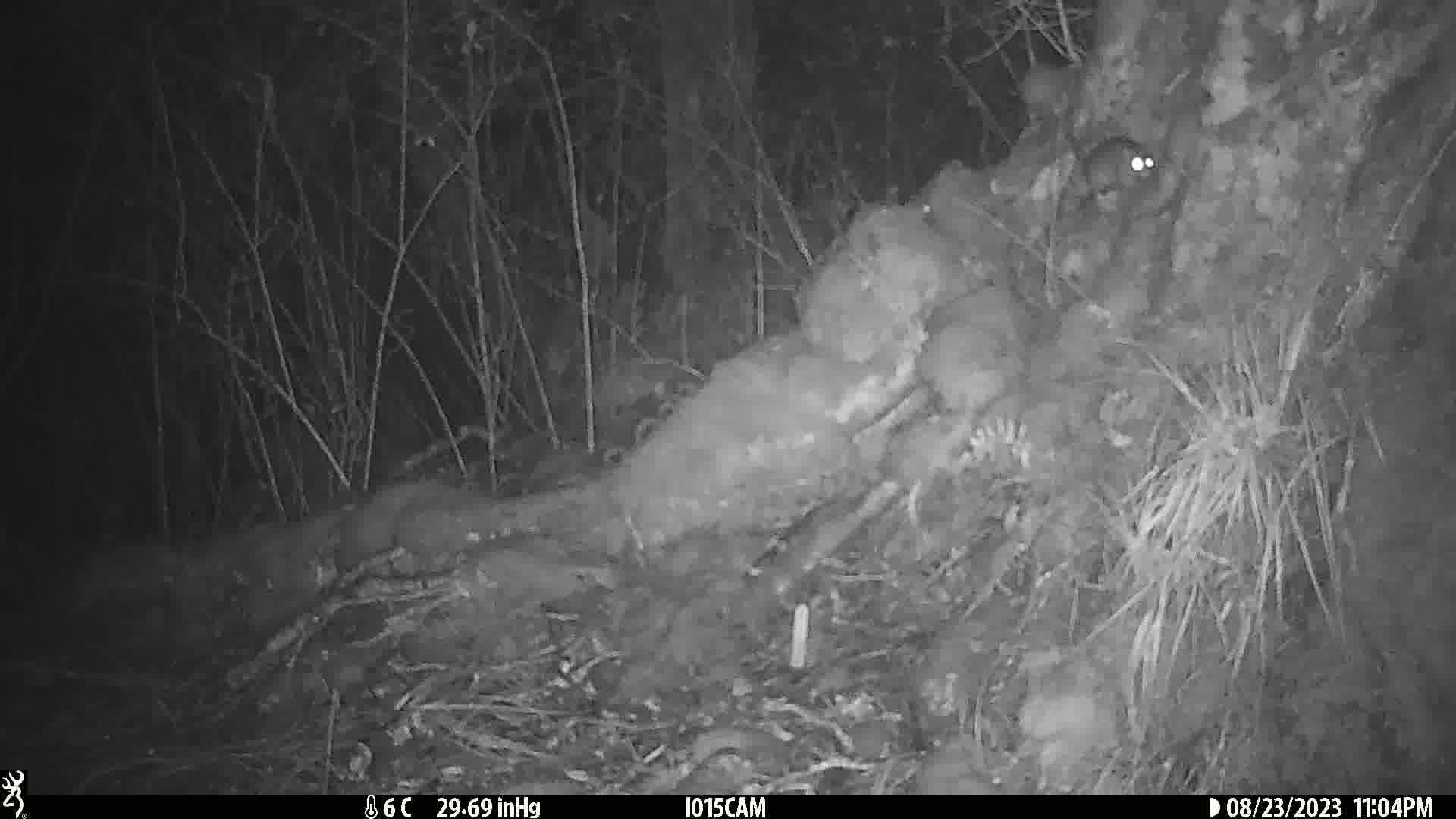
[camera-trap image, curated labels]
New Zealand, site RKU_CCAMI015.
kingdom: Animalia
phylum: Chordata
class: Mammalia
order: Rodentia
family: Muridae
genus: Rattus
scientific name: Rattus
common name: rat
Rat (Rattus).